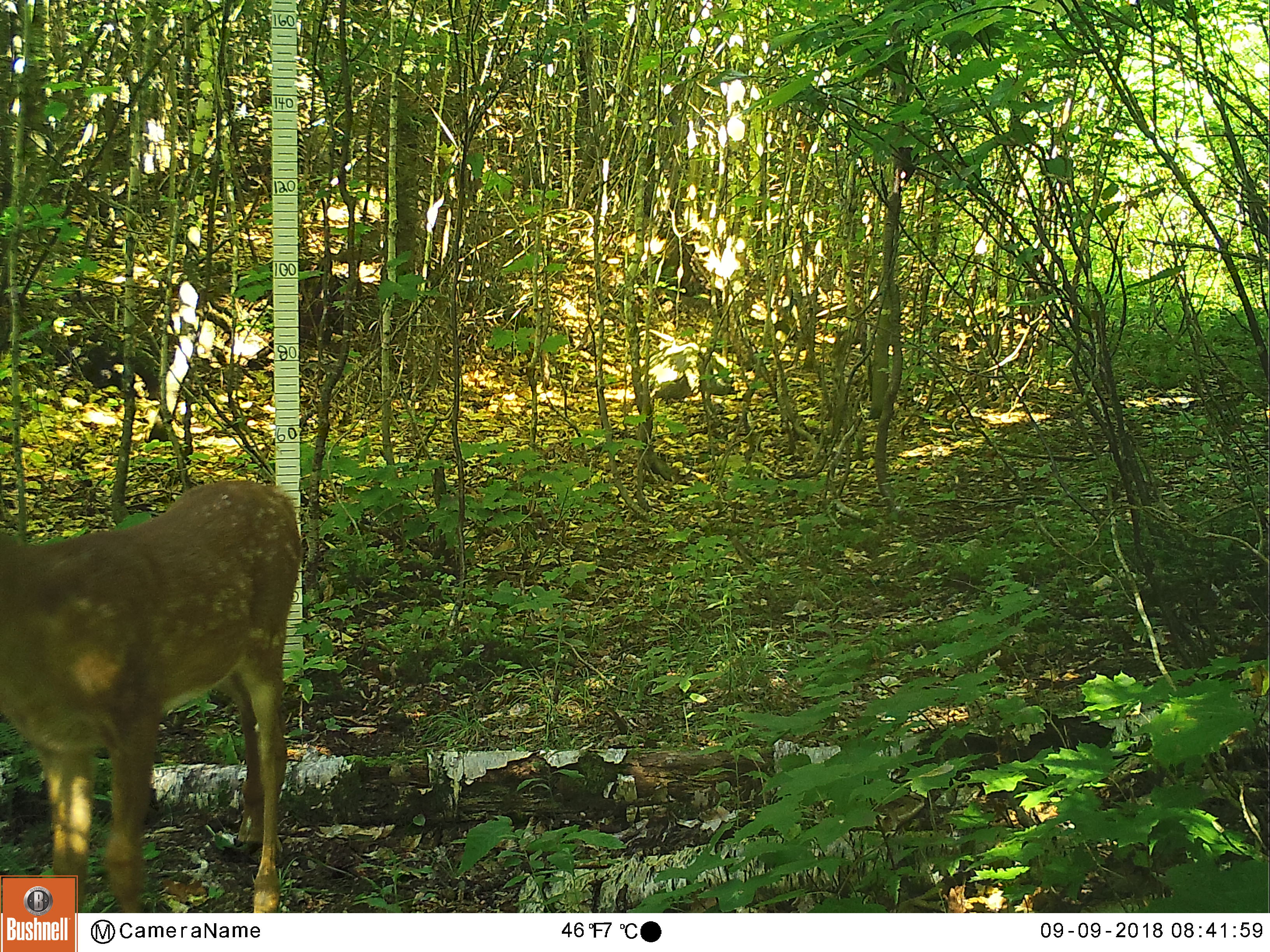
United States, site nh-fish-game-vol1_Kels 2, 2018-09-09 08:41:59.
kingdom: Animalia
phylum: Chordata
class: Mammalia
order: Artiodactyla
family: Cervidae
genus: Odocoileus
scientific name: Odocoileus virginianus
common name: white-tailed deer